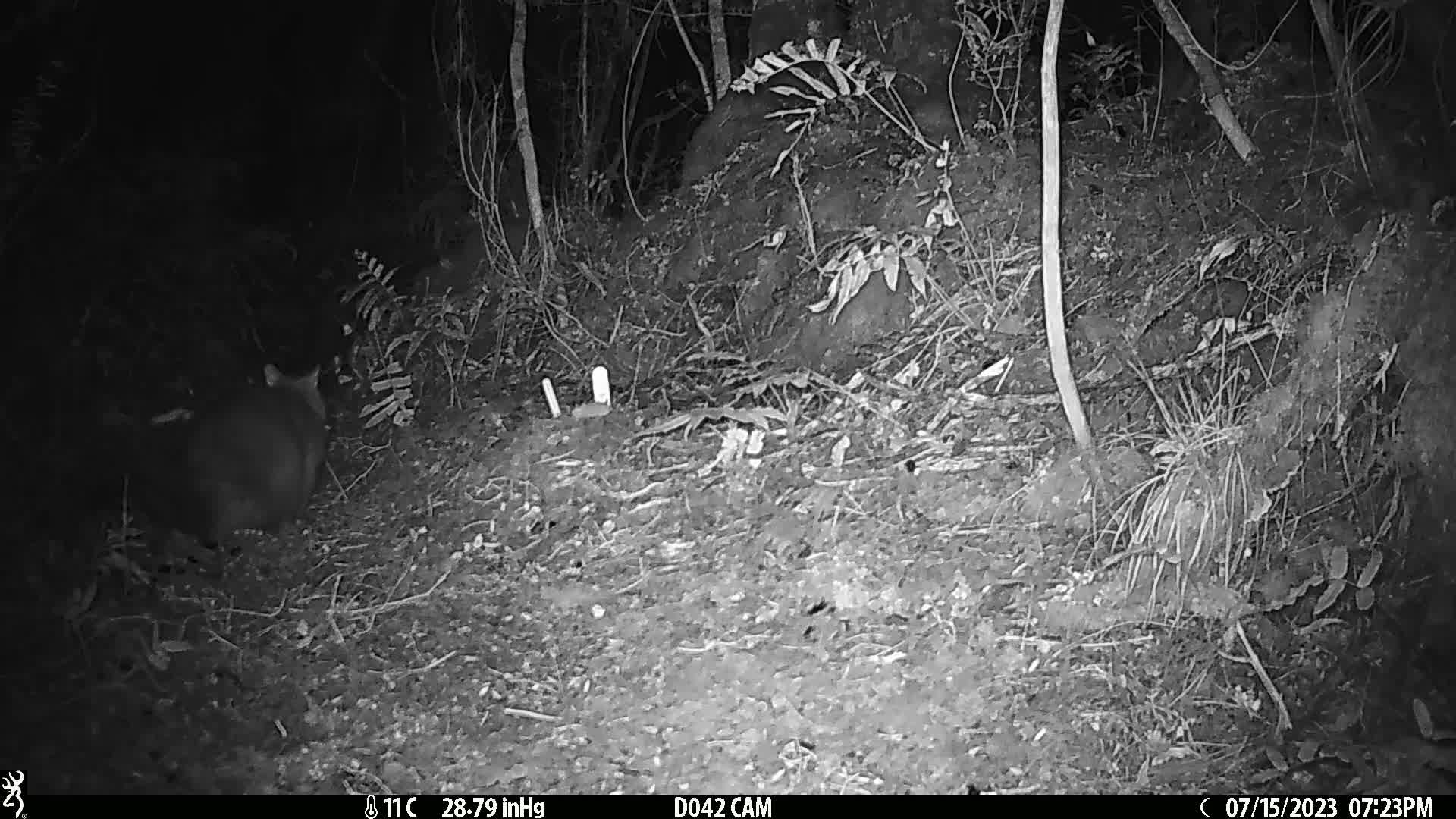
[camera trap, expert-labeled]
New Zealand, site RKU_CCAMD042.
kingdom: Animalia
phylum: Chordata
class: Mammalia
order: Diprotodontia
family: Phalangeridae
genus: Trichosurus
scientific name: Trichosurus vulpecula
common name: common brushtail possum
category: possum